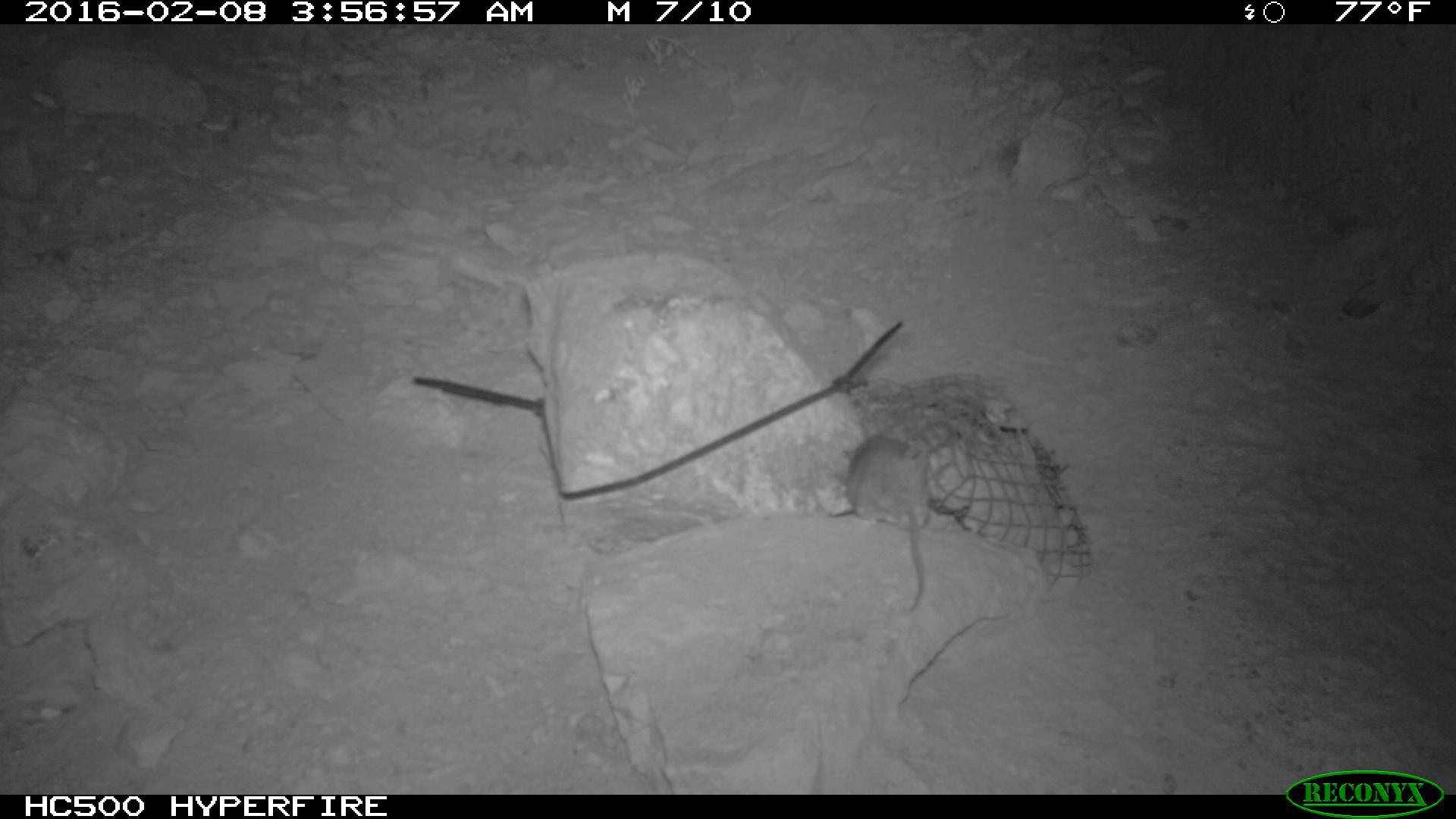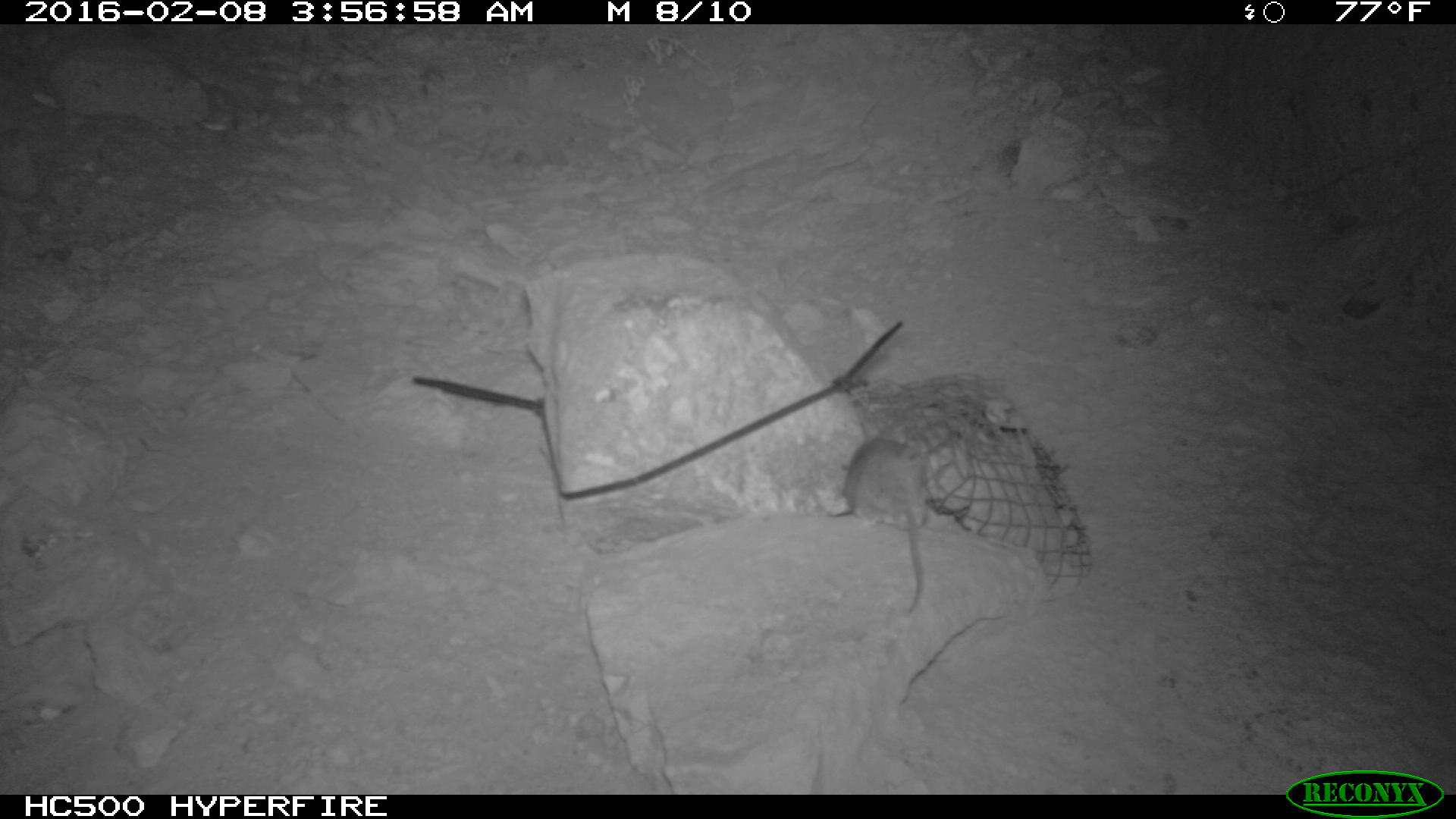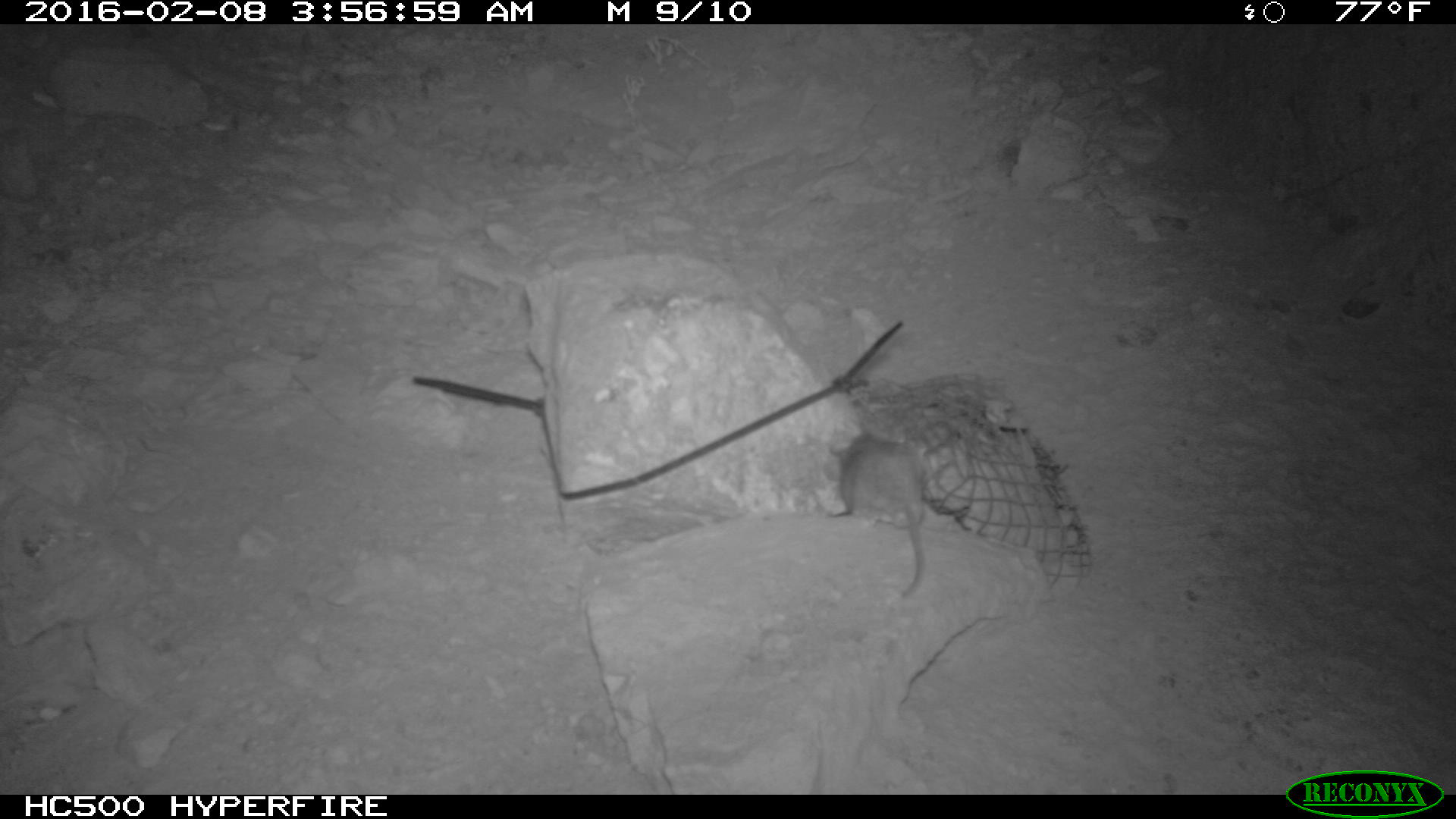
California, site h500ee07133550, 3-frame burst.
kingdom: Animalia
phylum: Chordata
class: Mammalia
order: Rodentia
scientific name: Rodentia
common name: rodent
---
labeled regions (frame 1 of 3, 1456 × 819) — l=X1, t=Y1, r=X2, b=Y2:
rodent: l=840, t=430, r=944, b=614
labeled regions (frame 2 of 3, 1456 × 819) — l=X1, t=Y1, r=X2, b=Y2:
rodent: l=844, t=423, r=936, b=614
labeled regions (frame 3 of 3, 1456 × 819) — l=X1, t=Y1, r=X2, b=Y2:
rodent: l=838, t=429, r=926, b=598